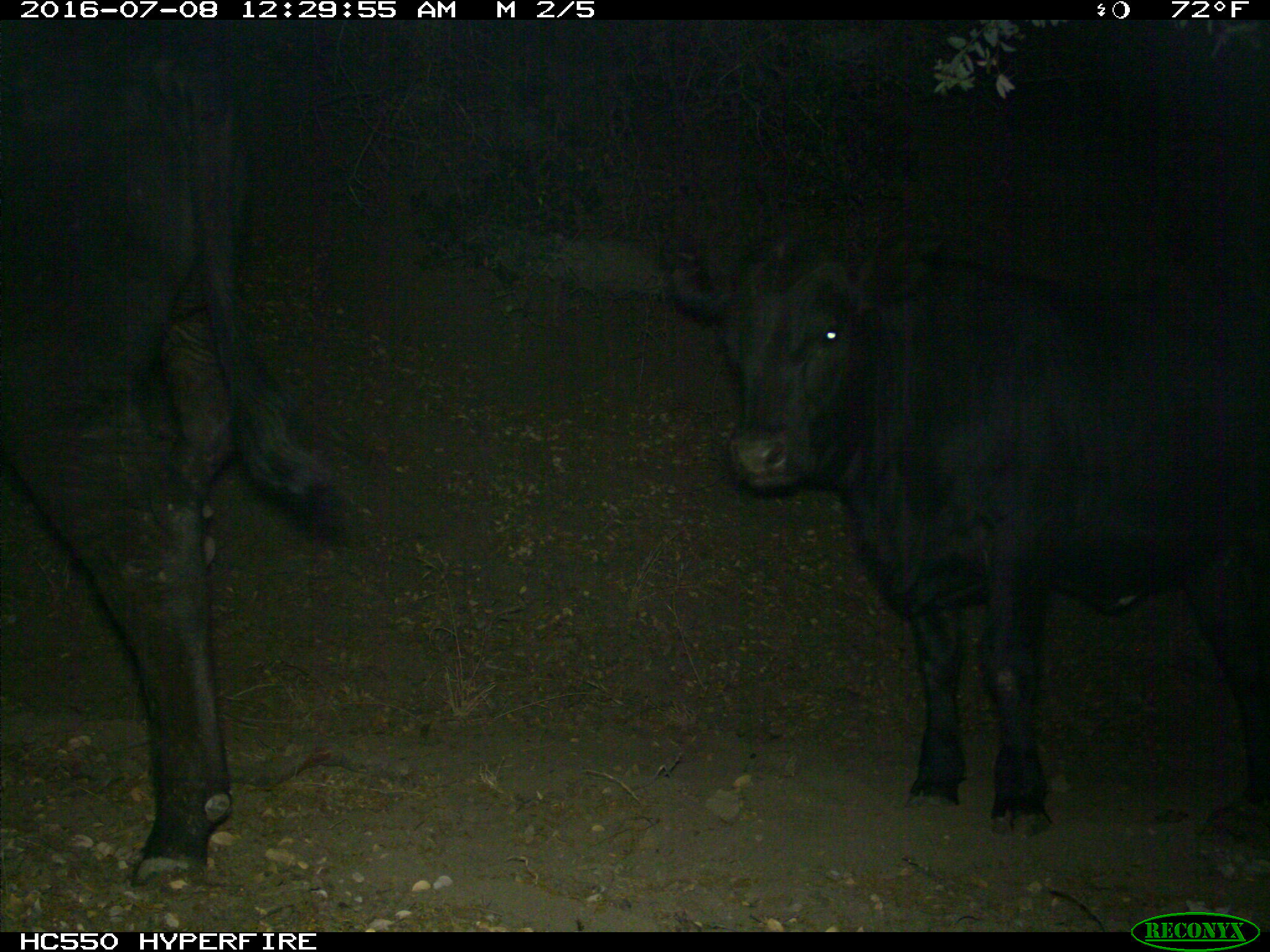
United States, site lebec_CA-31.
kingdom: Animalia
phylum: Chordata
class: Mammalia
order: Artiodactyla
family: Bovidae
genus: Bos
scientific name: Bos taurus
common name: domestic cow